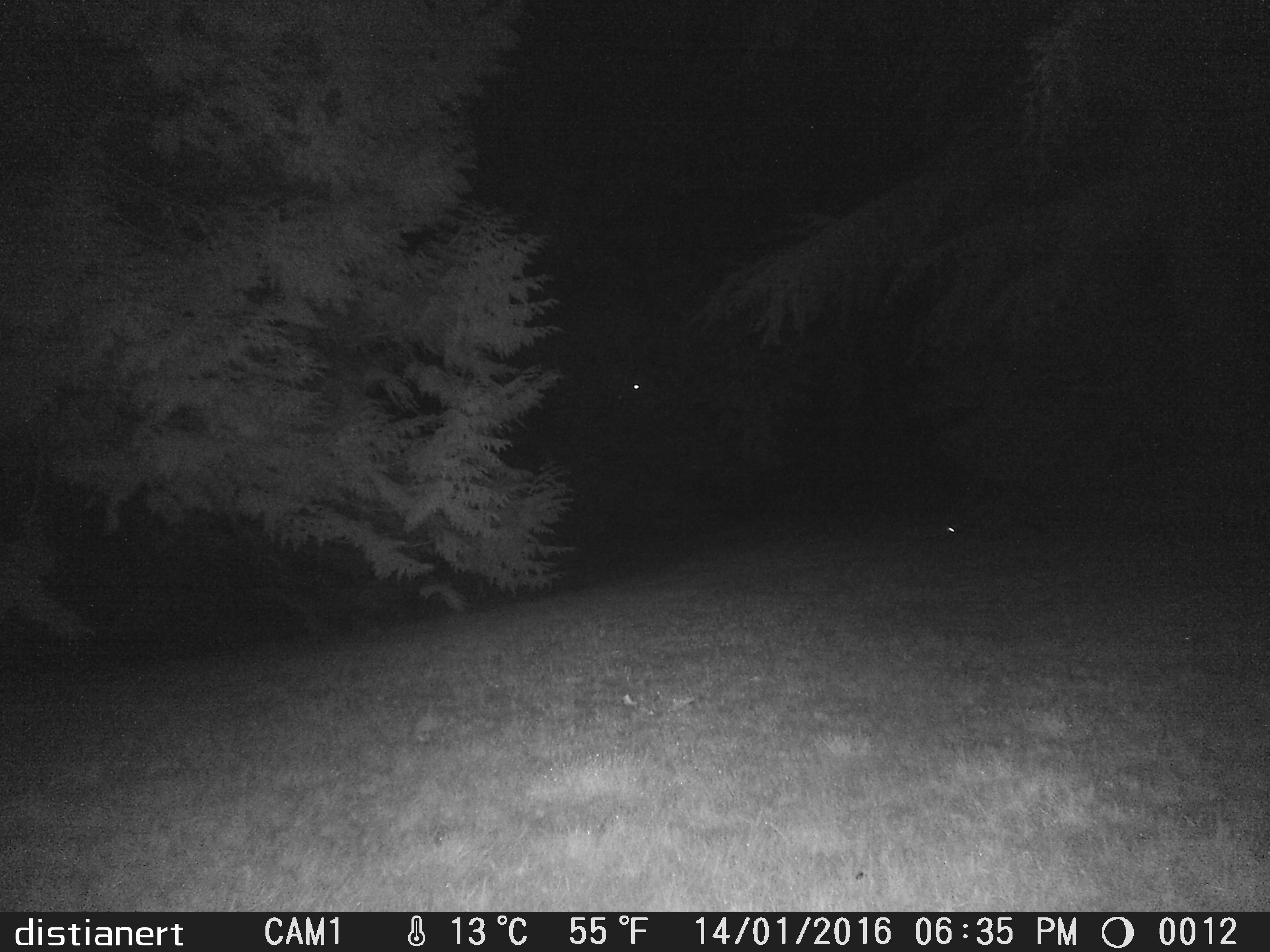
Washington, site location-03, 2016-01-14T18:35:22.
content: unidentified animal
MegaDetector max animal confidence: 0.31